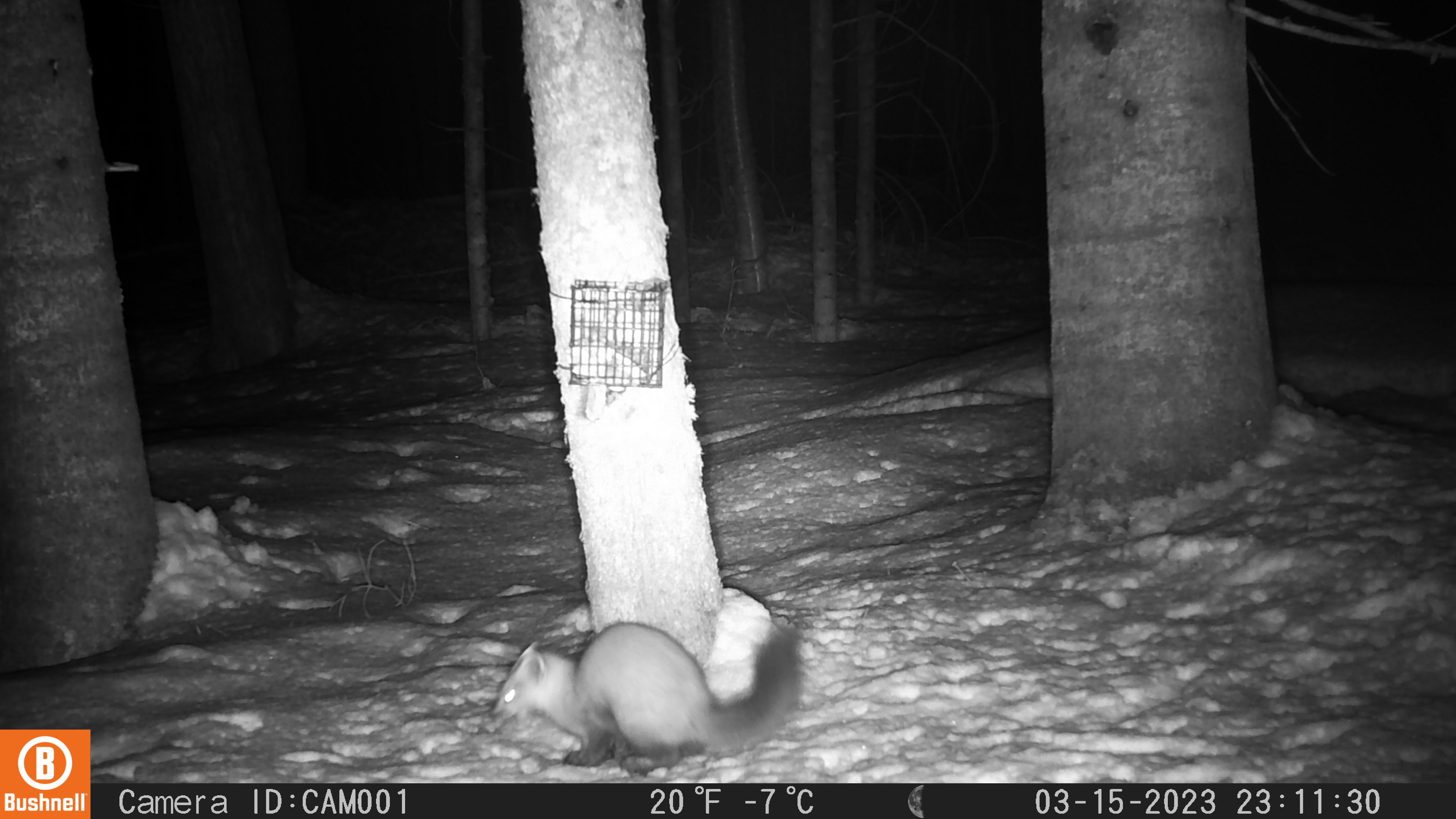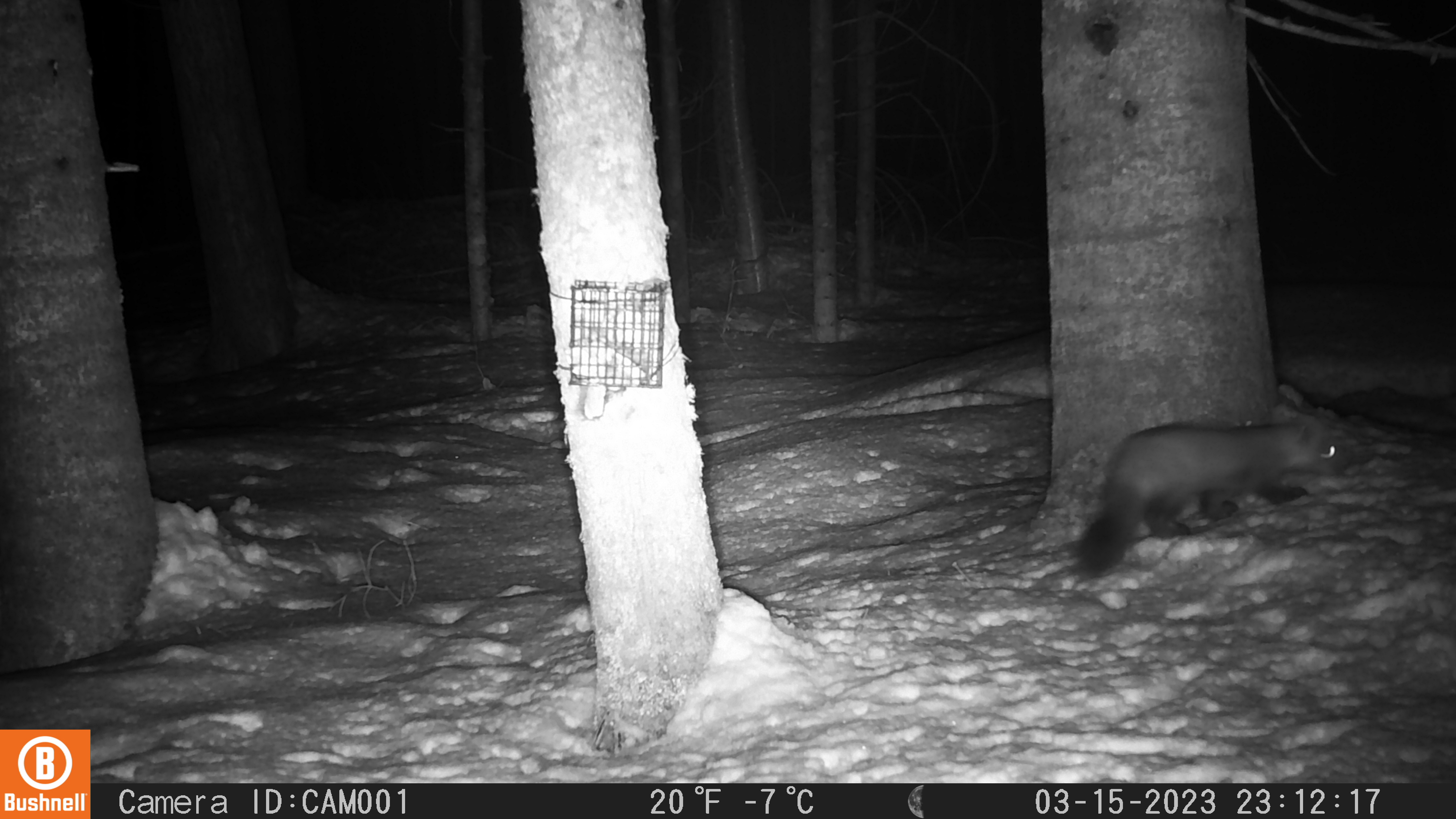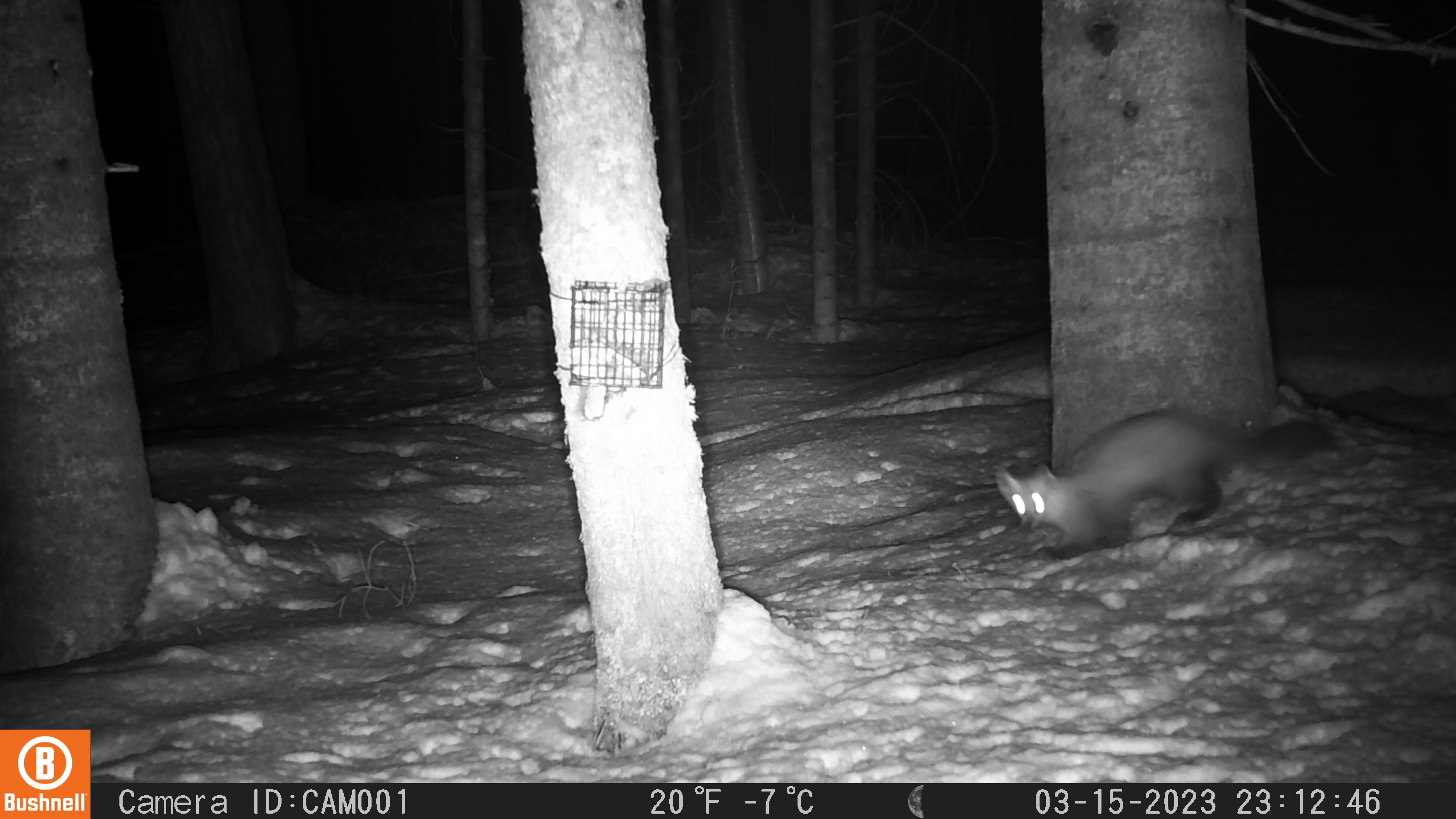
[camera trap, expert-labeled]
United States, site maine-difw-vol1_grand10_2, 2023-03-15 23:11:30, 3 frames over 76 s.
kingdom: Animalia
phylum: Chordata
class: Mammalia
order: Carnivora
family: Mustelidae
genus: Martes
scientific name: Martes americana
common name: american marten